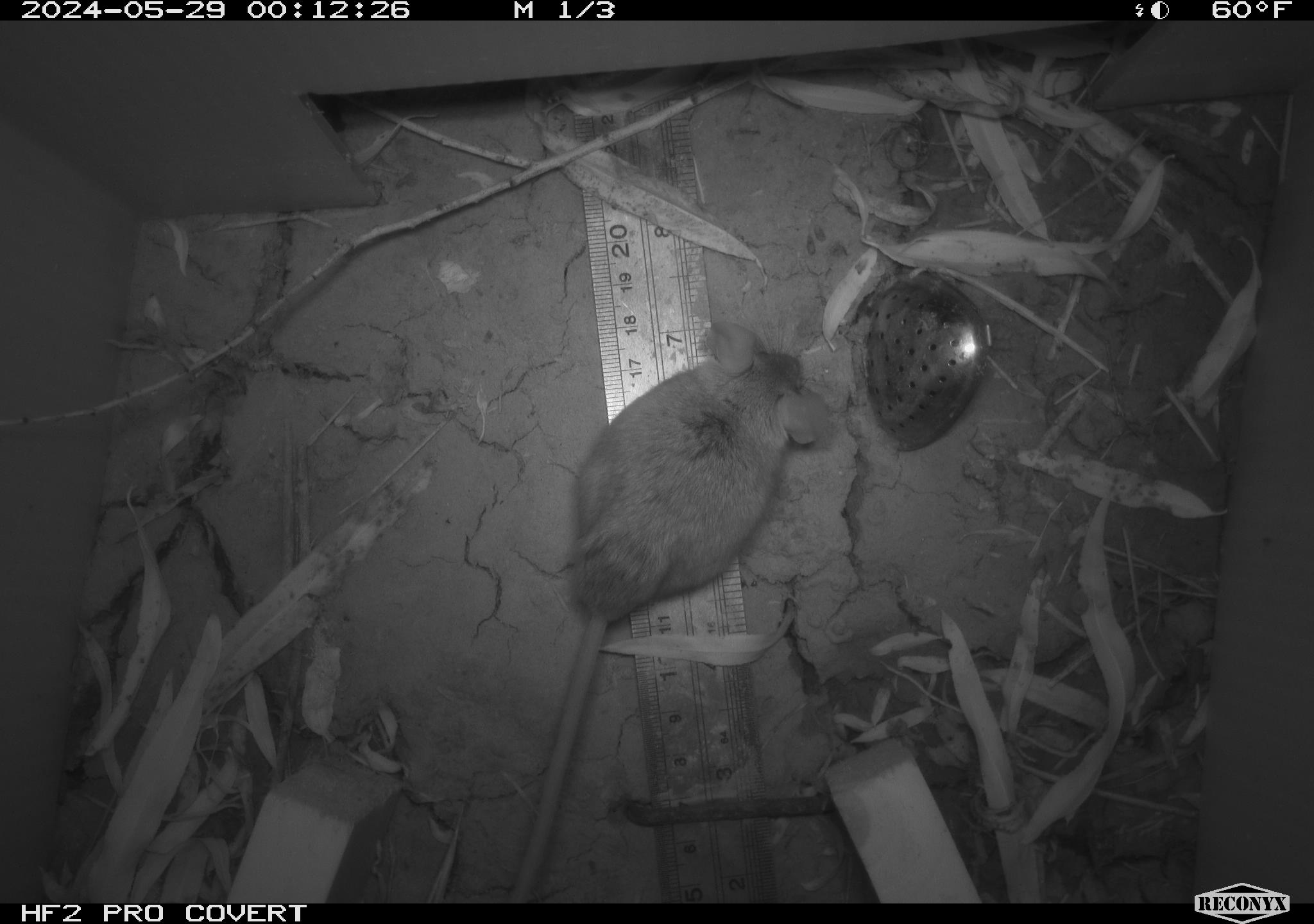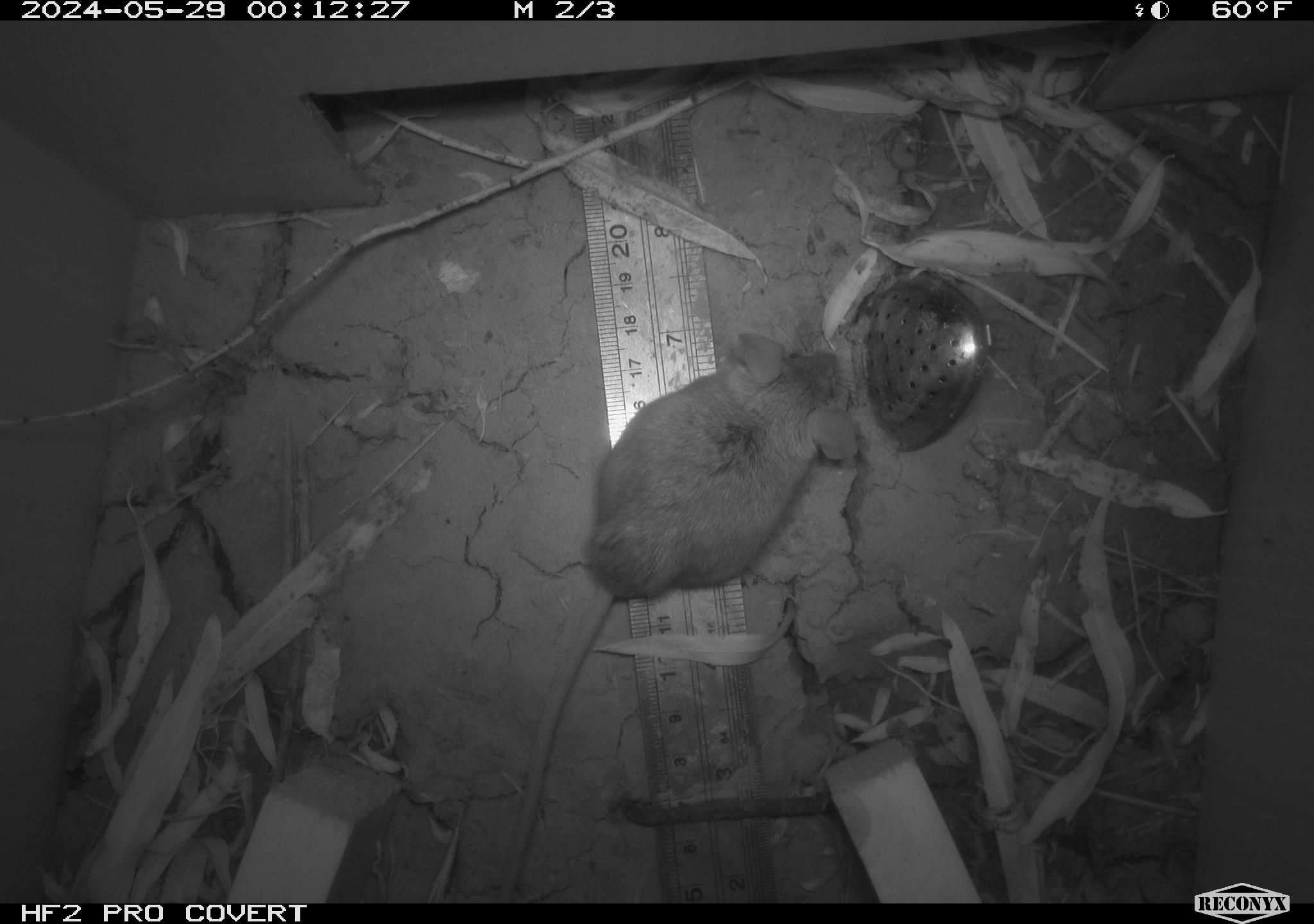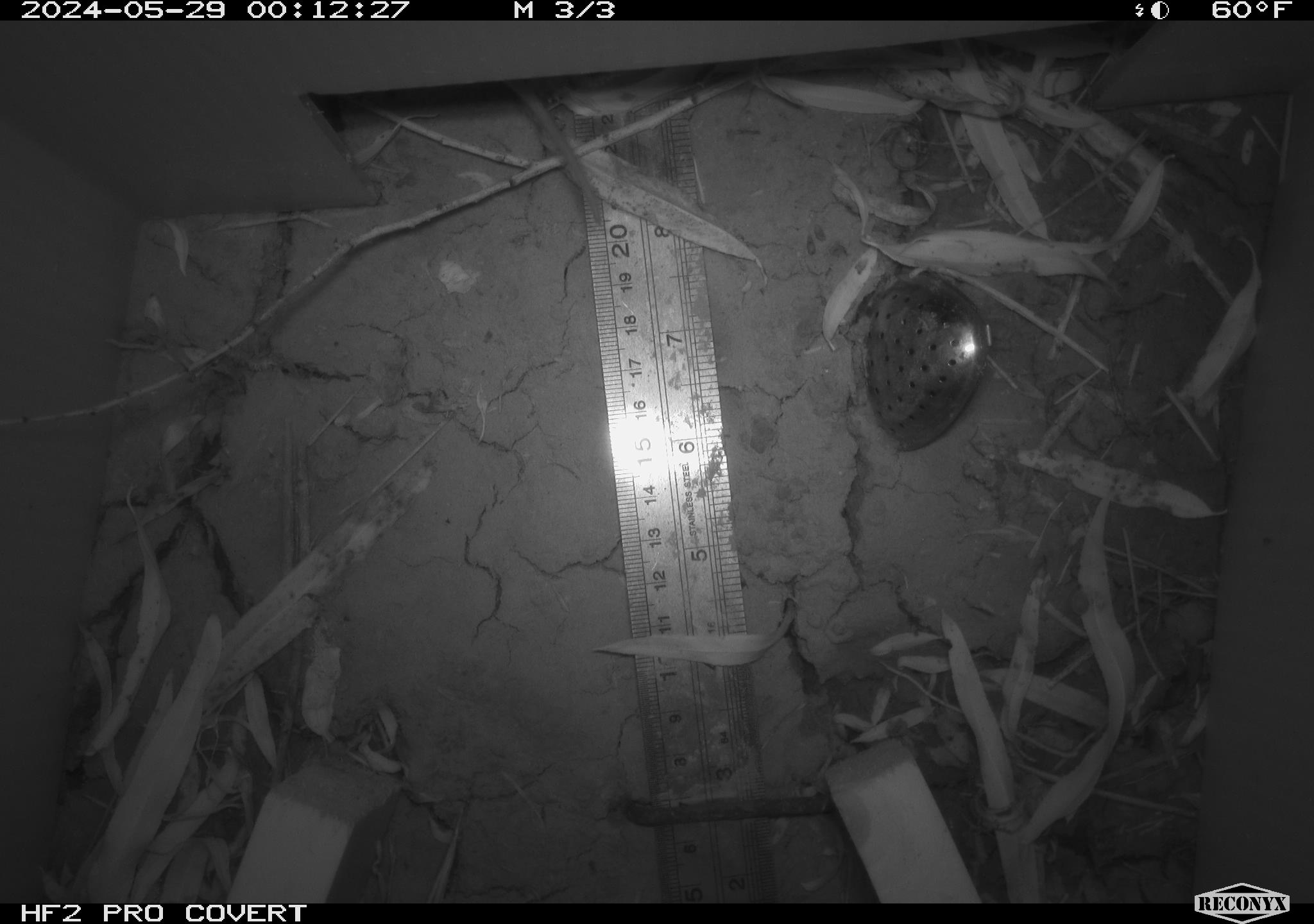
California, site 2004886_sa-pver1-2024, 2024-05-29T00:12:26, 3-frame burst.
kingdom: Animalia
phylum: Chordata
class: Mammalia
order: Rodentia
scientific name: Rodentia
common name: mouse species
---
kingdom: Animalia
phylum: Chordata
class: Mammalia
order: Rodentia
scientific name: Rodentia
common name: rodent